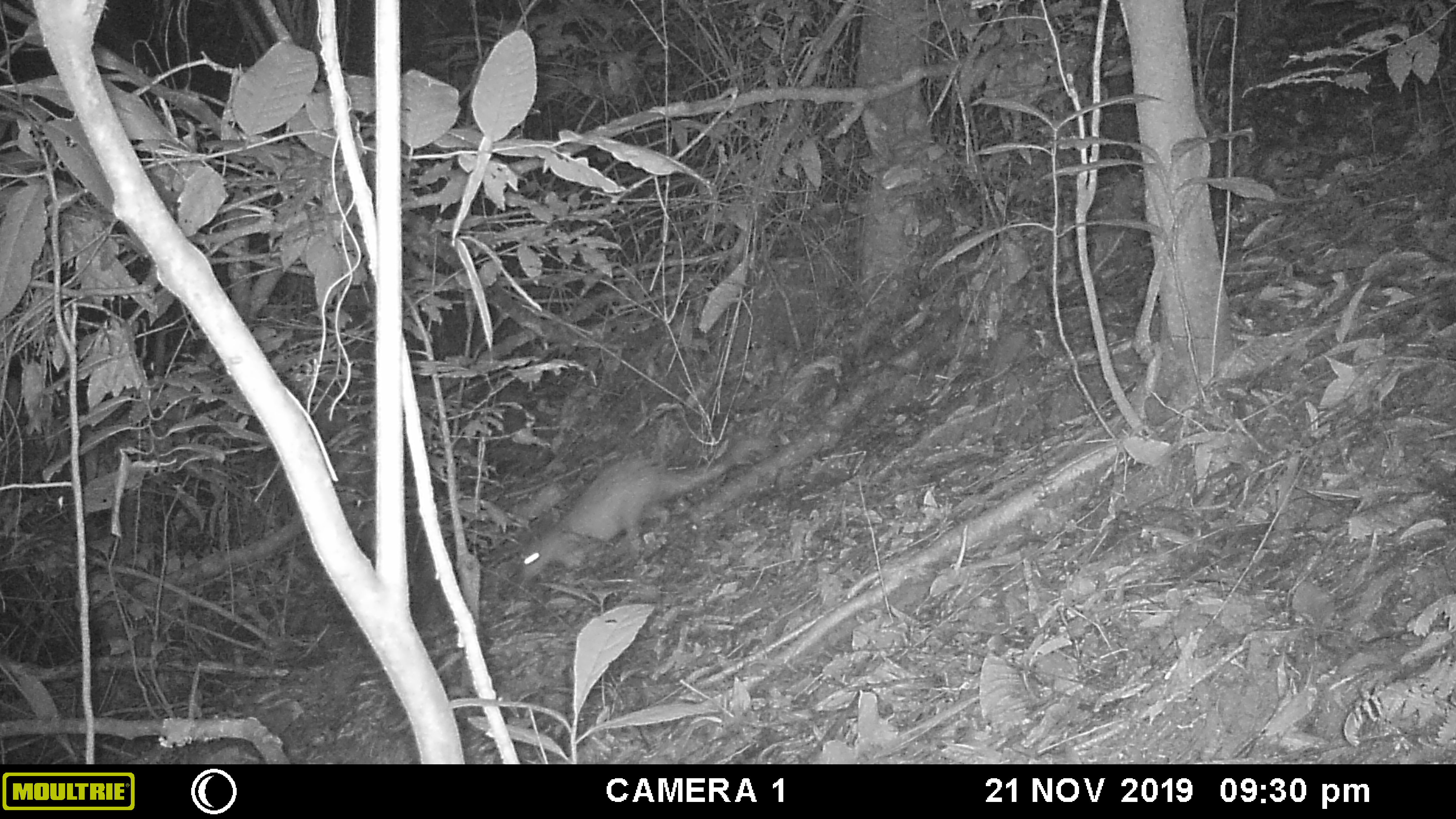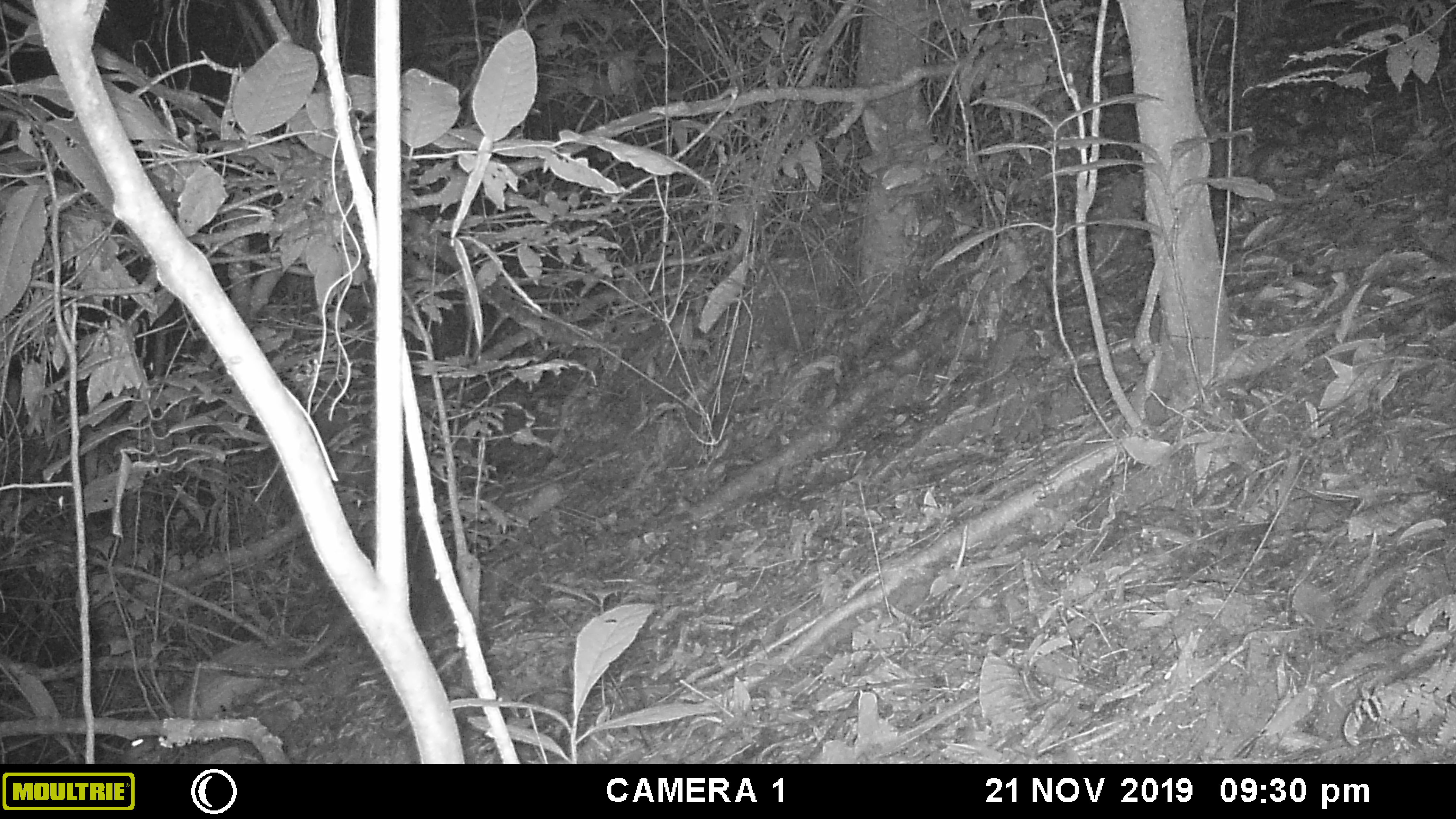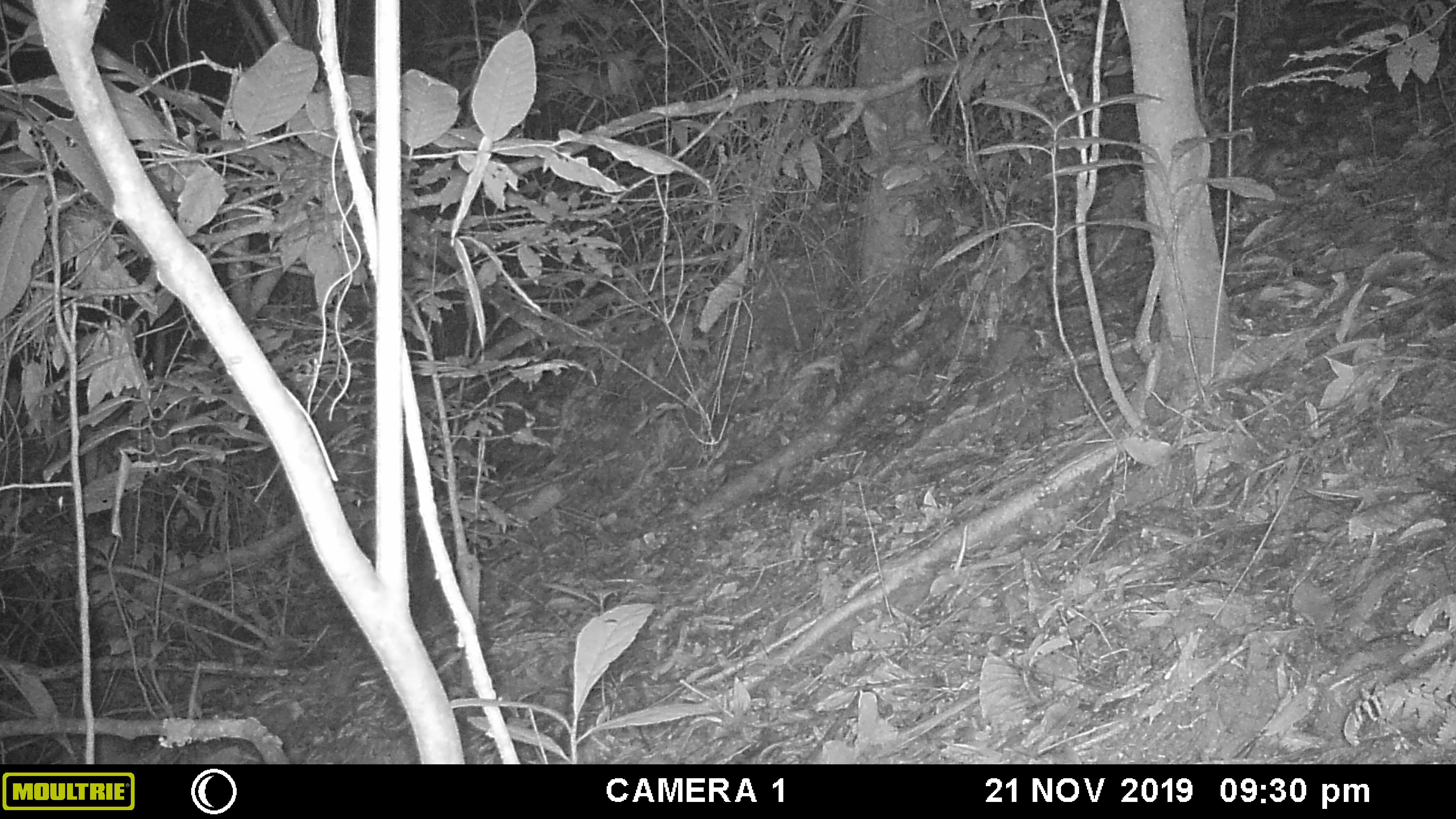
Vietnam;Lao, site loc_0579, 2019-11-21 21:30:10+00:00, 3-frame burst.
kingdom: Animalia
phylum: Chordata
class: Mammalia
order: Rodentia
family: Hystricidae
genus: Atherurus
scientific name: Atherurus macrourus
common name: asiatic brush-tailed porcupine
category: asiatic brush tailed porcupine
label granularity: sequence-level